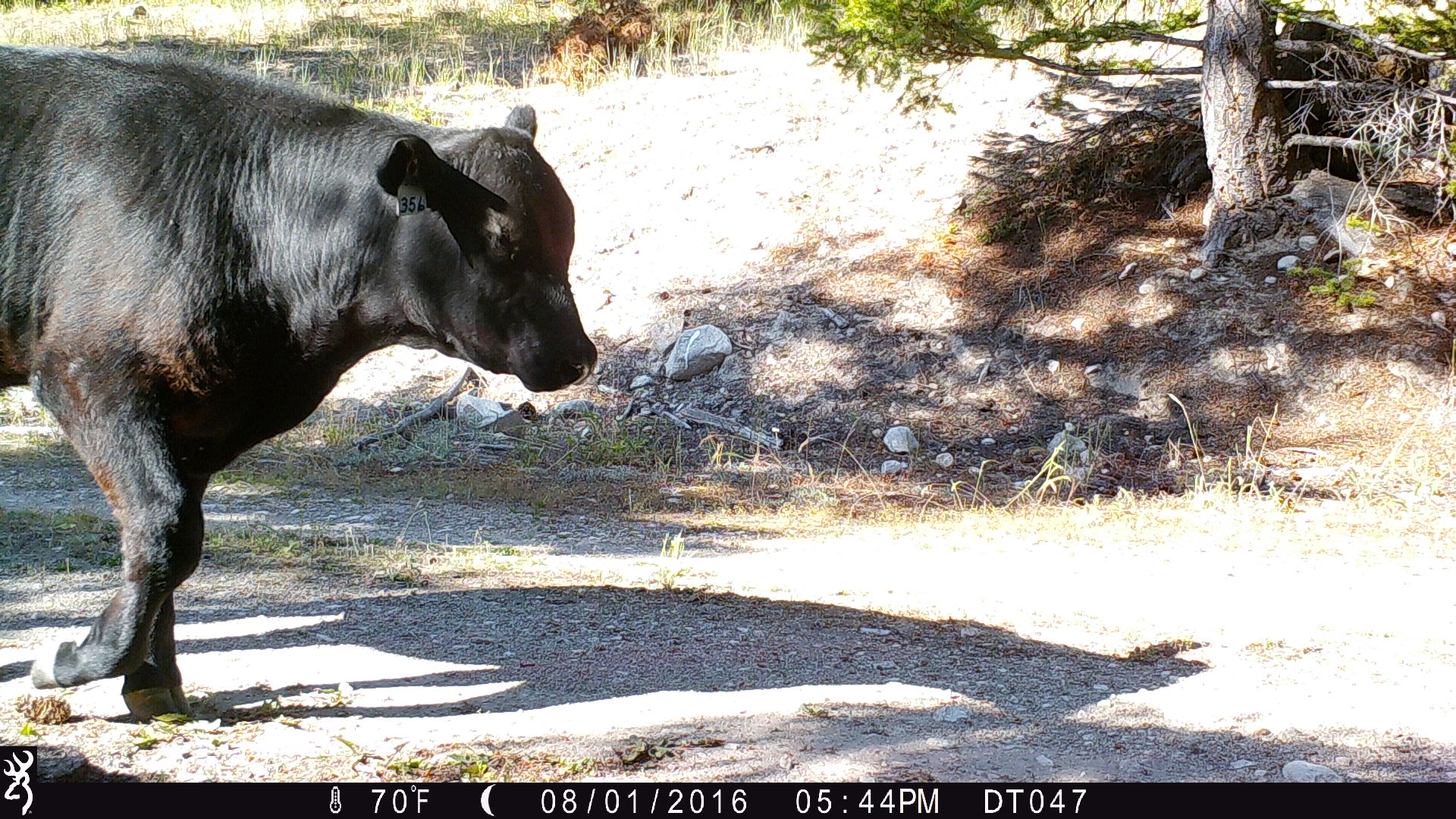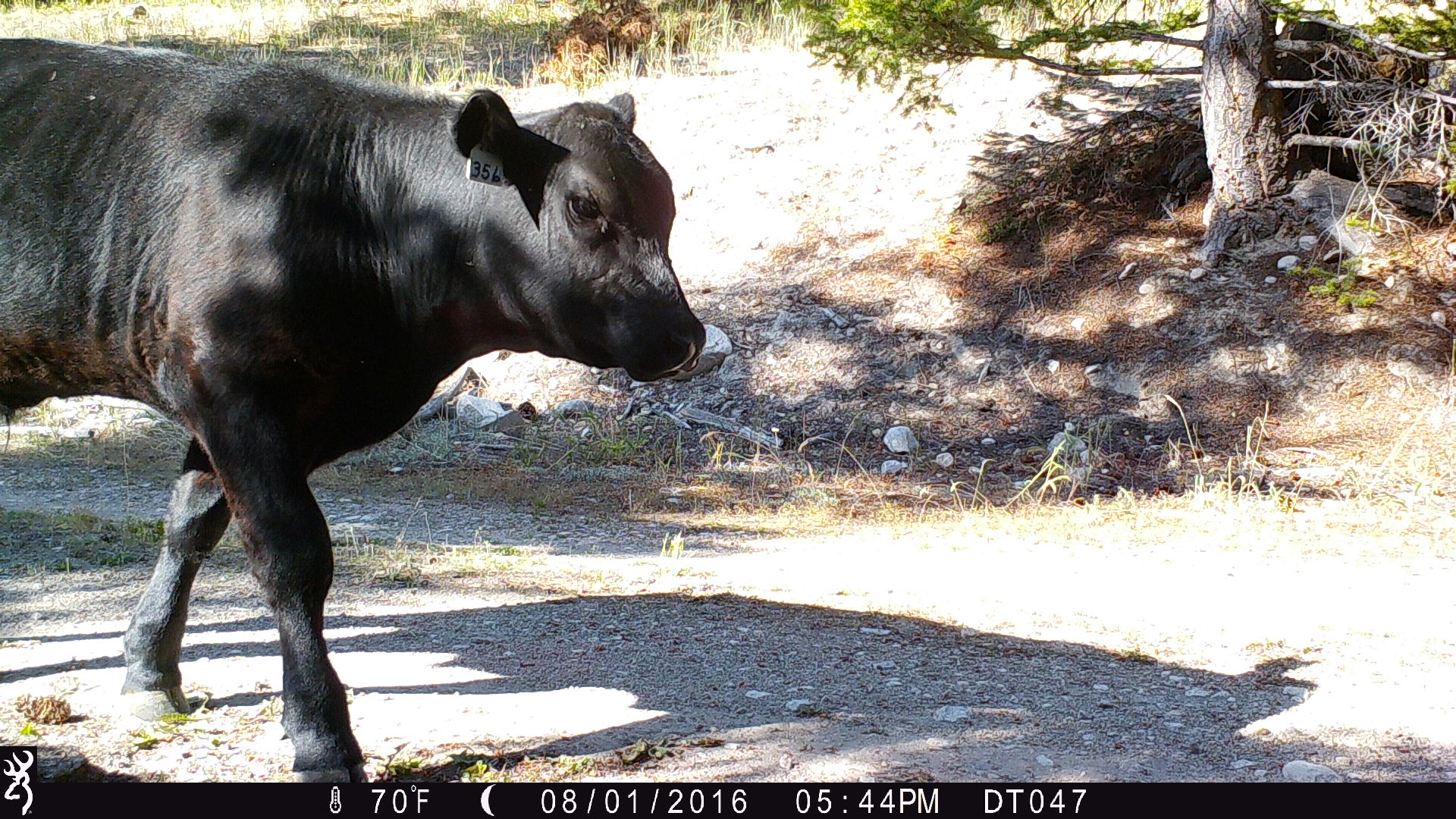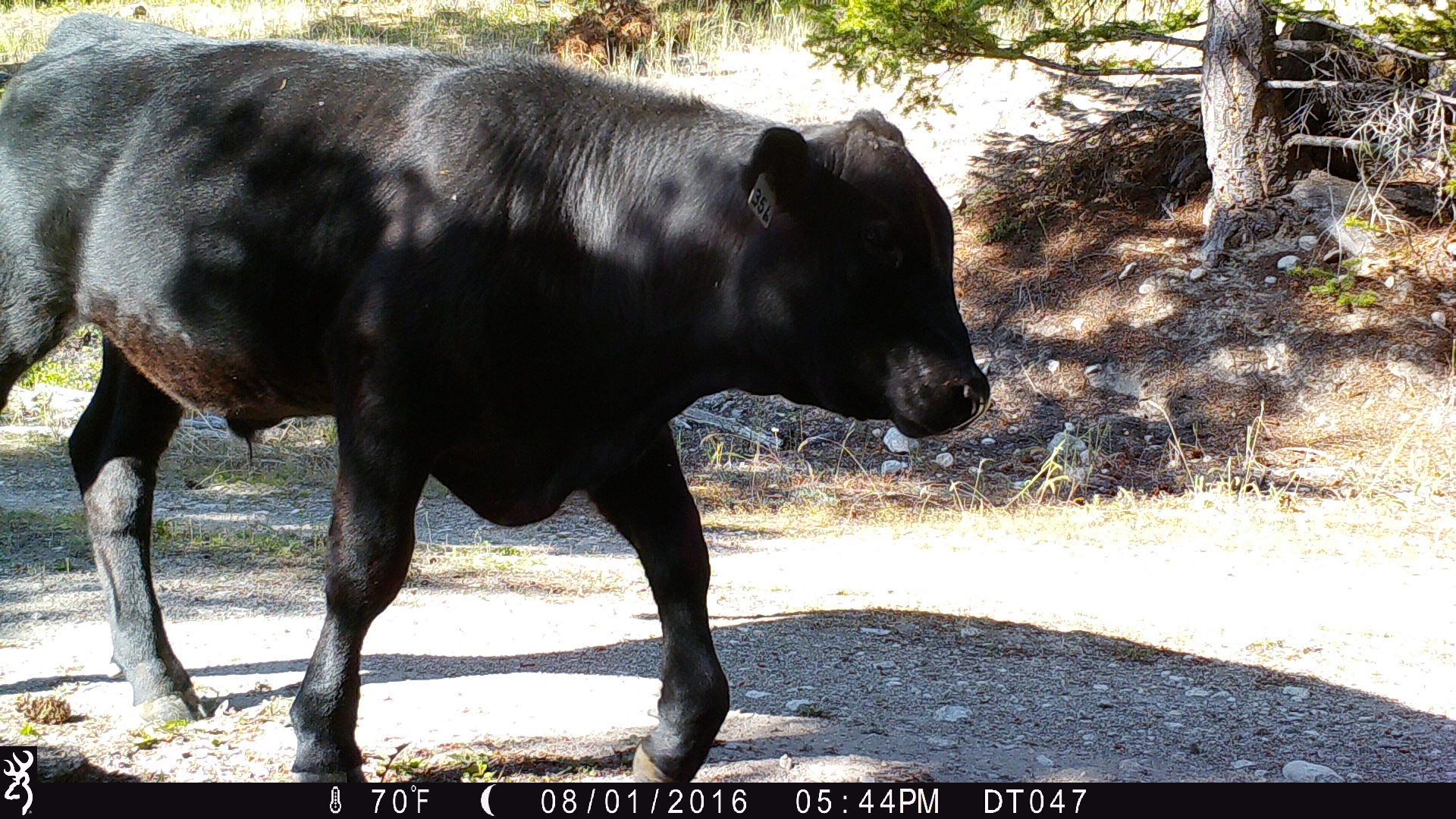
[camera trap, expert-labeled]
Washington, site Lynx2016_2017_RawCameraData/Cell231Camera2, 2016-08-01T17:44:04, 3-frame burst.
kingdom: Animalia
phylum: Chordata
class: Mammalia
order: Artiodactyla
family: Bovidae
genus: Bos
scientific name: Bos taurus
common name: domestic cattle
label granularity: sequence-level